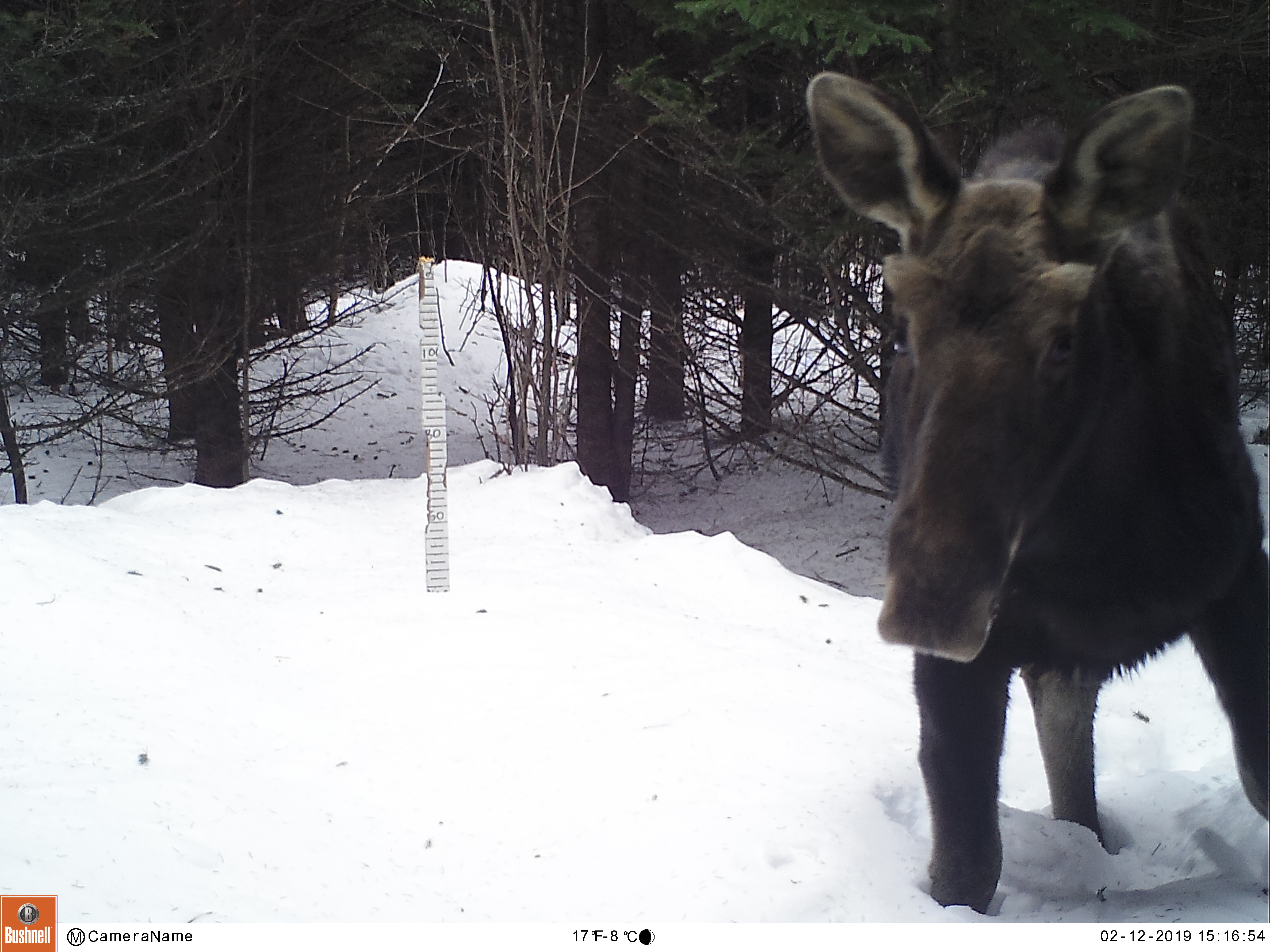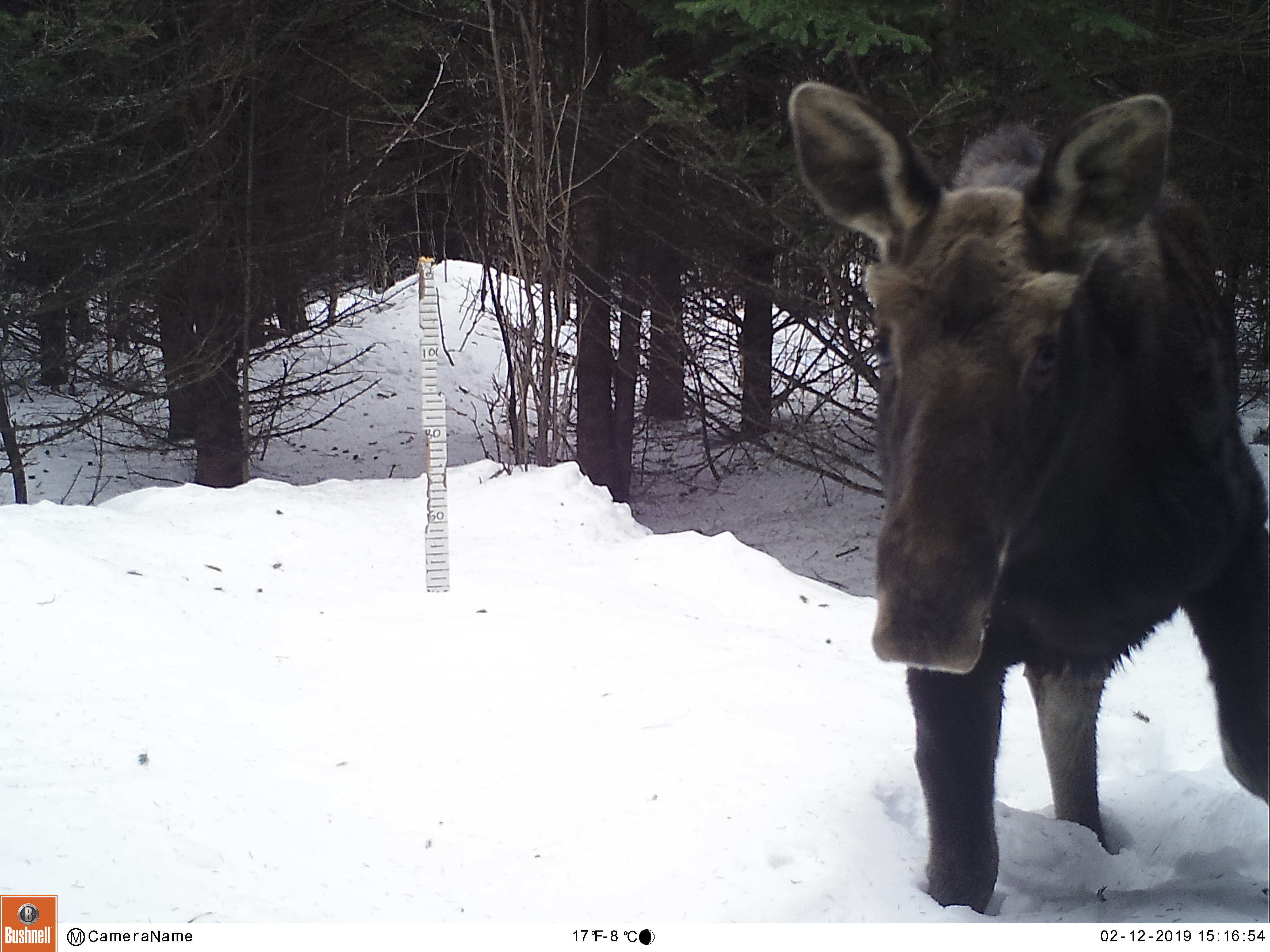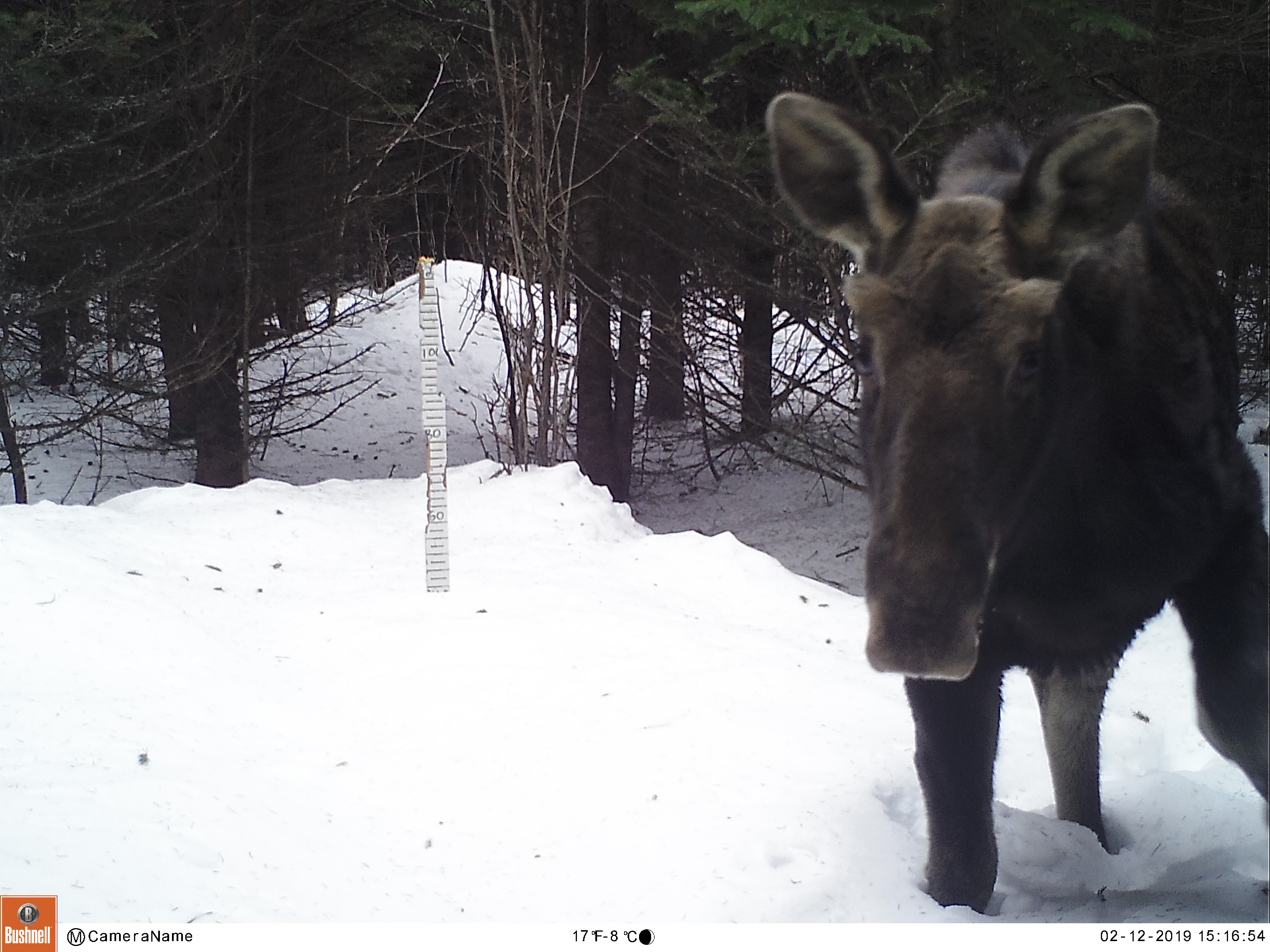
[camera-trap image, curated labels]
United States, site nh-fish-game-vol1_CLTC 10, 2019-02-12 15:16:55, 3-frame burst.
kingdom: Animalia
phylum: Chordata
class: Mammalia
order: Artiodactyla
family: Cervidae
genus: Alces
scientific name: Alces alces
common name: moose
Moose (Alces alces).